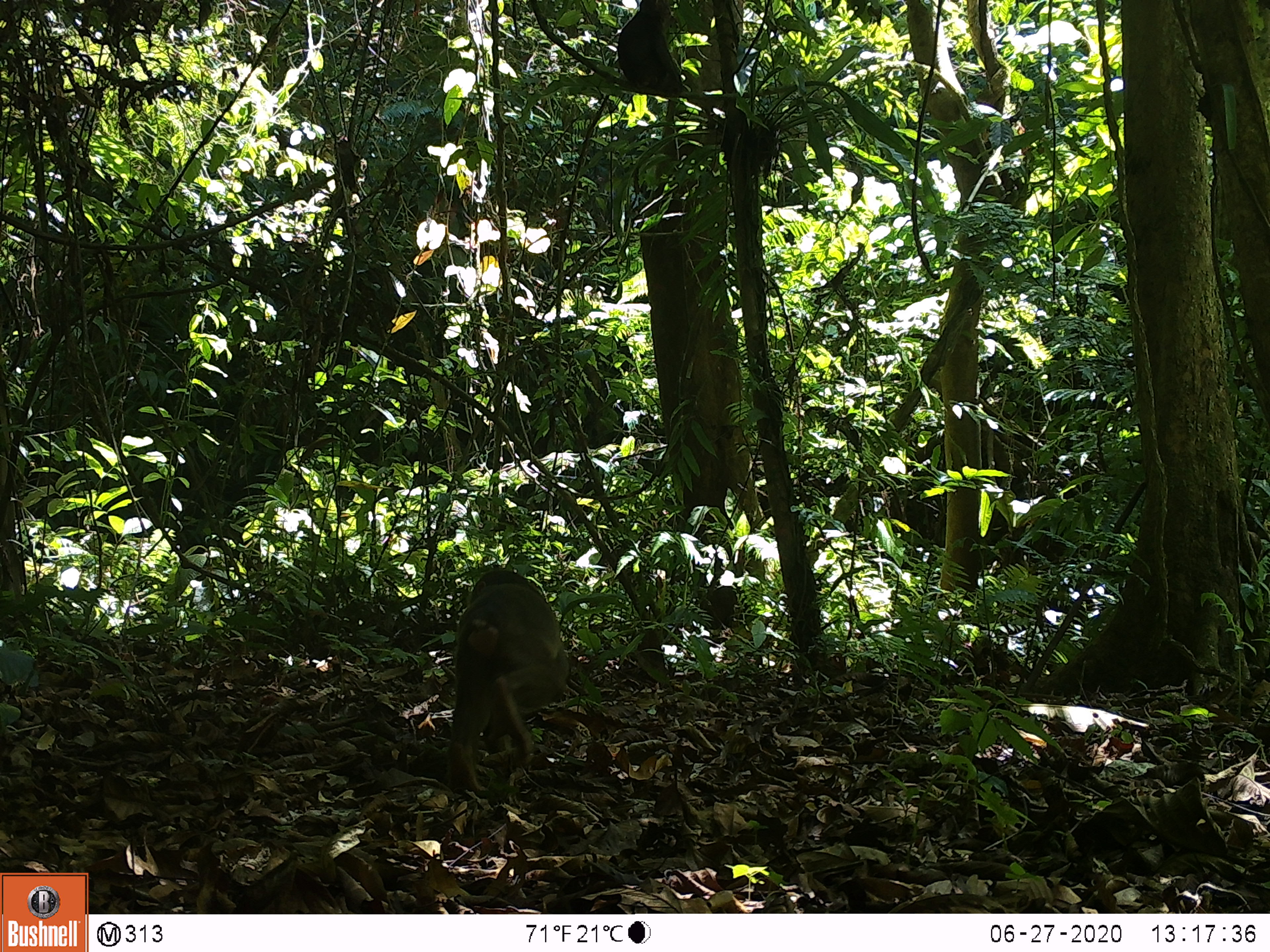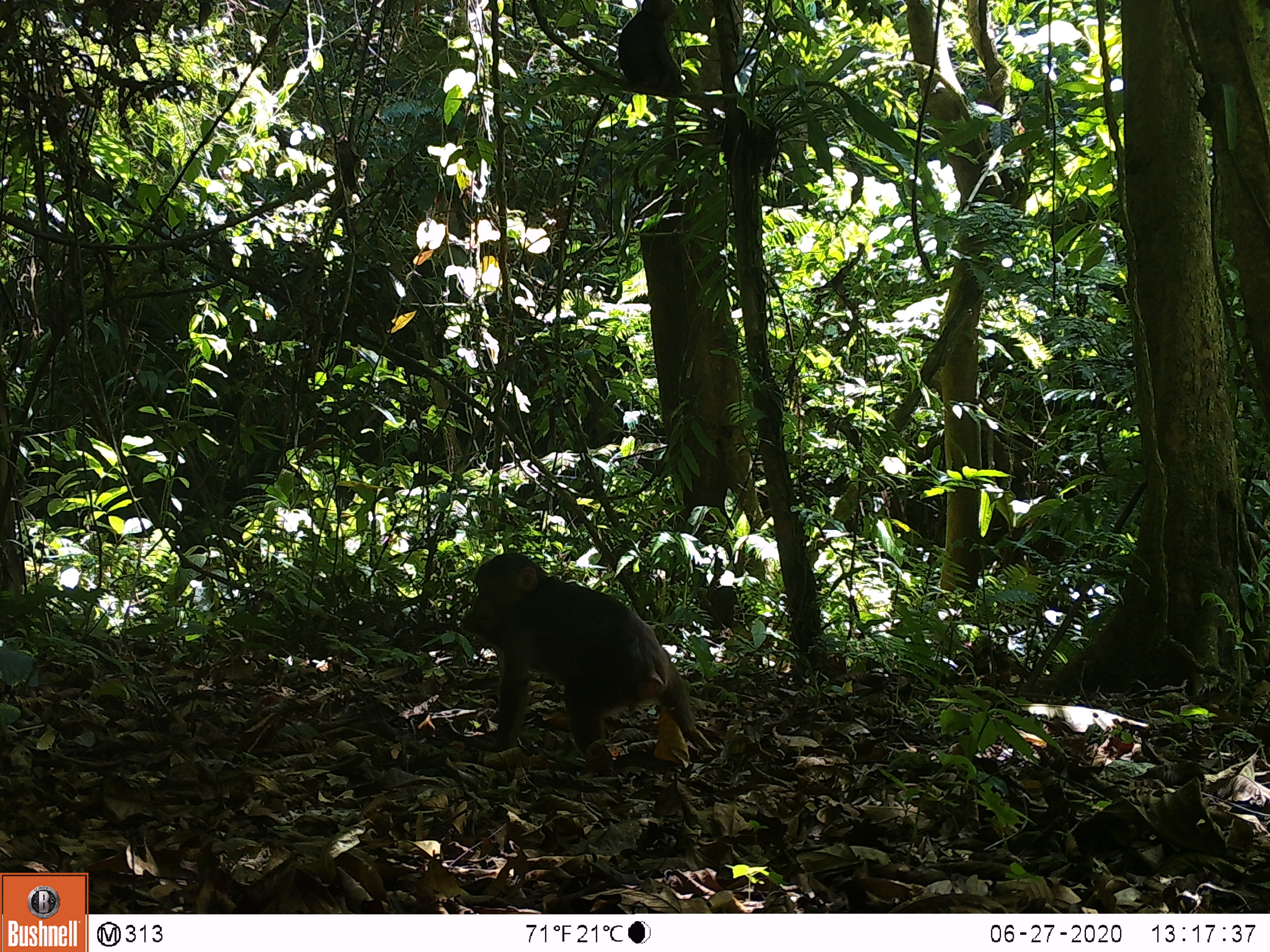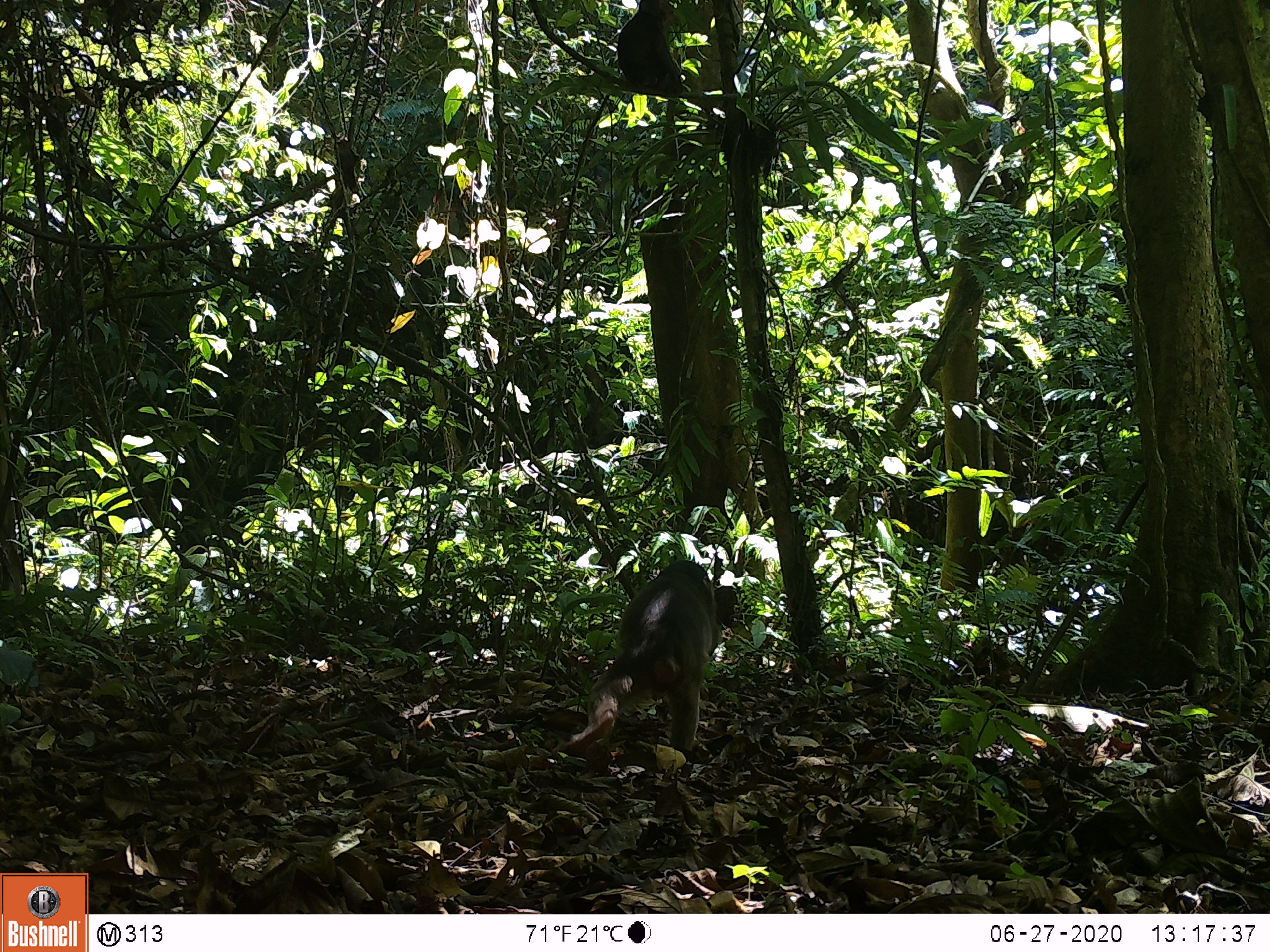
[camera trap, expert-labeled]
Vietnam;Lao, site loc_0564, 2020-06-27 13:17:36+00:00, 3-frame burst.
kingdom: Animalia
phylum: Chordata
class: Mammalia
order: Primates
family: Cercopithecidae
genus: Macaca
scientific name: Macaca arctoides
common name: stump-tailed macaque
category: stump tailed macaque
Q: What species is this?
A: Stump tailed macaque (stump-tailed macaque) (Macaca arctoides).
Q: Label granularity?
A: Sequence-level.